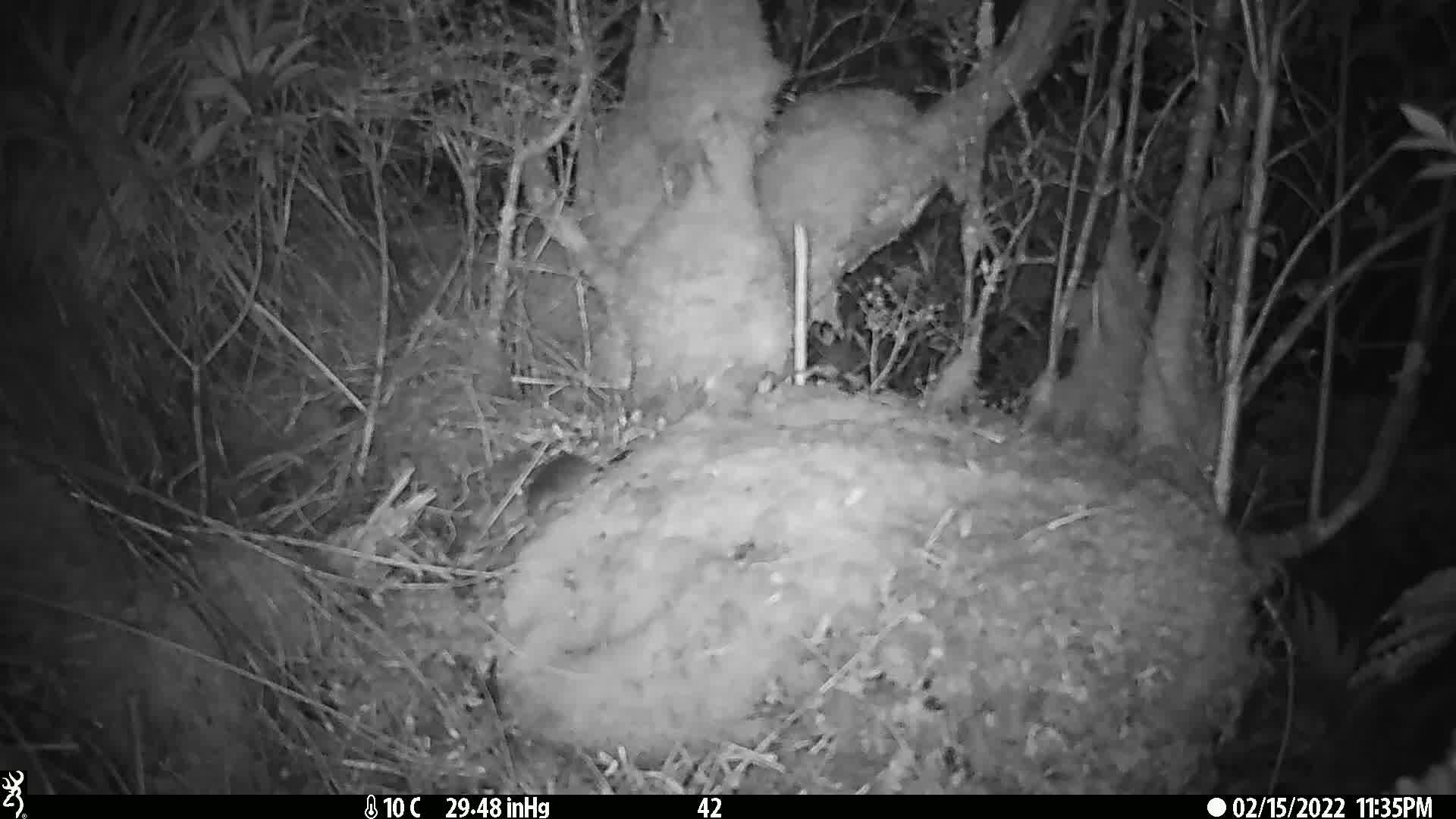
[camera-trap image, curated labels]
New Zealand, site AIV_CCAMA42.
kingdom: Animalia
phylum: Chordata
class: Mammalia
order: Rodentia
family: Muridae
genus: Mus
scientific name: Mus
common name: mouse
Mouse (Mus).